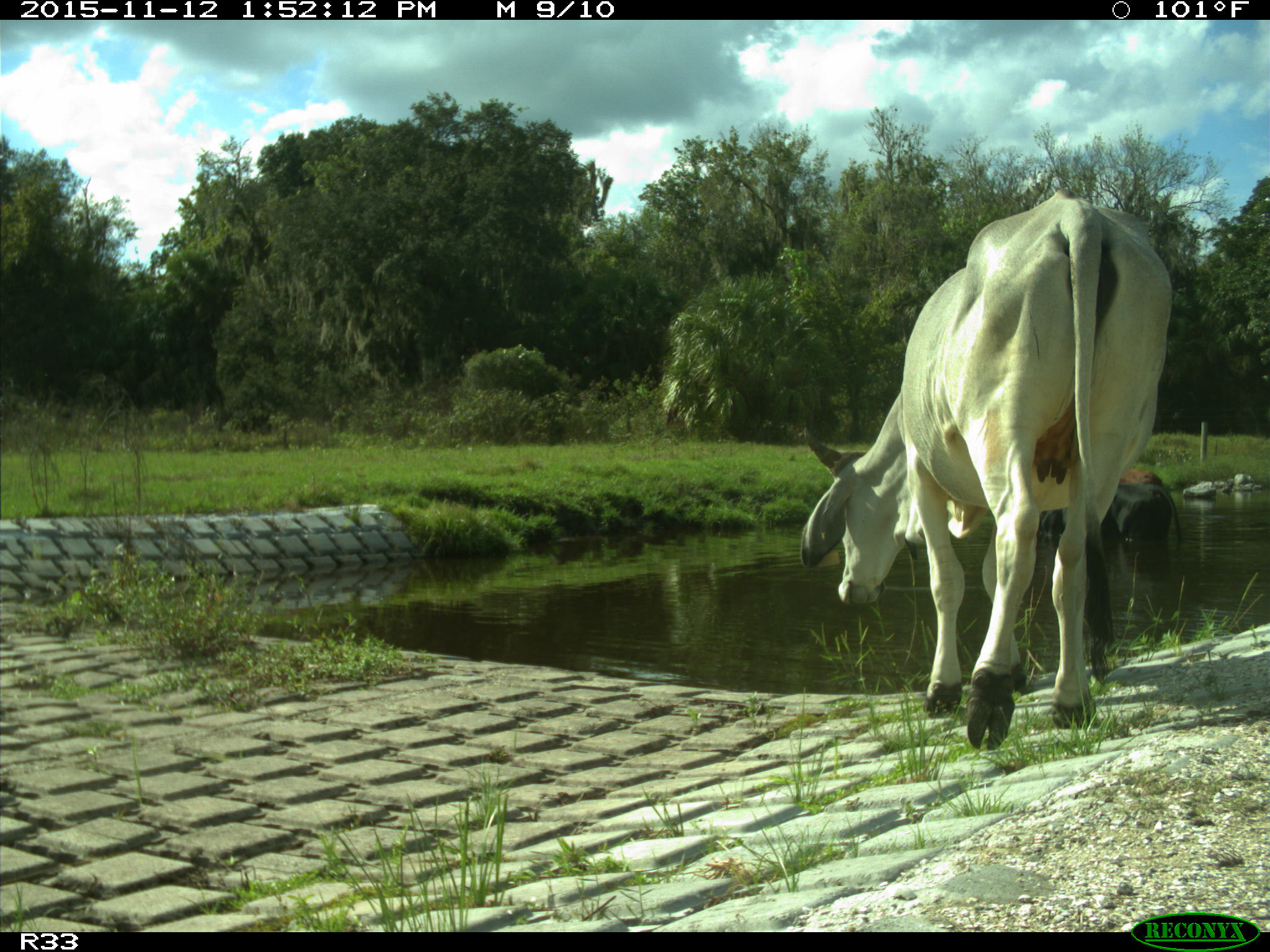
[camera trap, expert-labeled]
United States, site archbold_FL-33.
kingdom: Animalia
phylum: Chordata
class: Mammalia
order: Artiodactyla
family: Bovidae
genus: Bos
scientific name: Bos taurus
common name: domestic cow